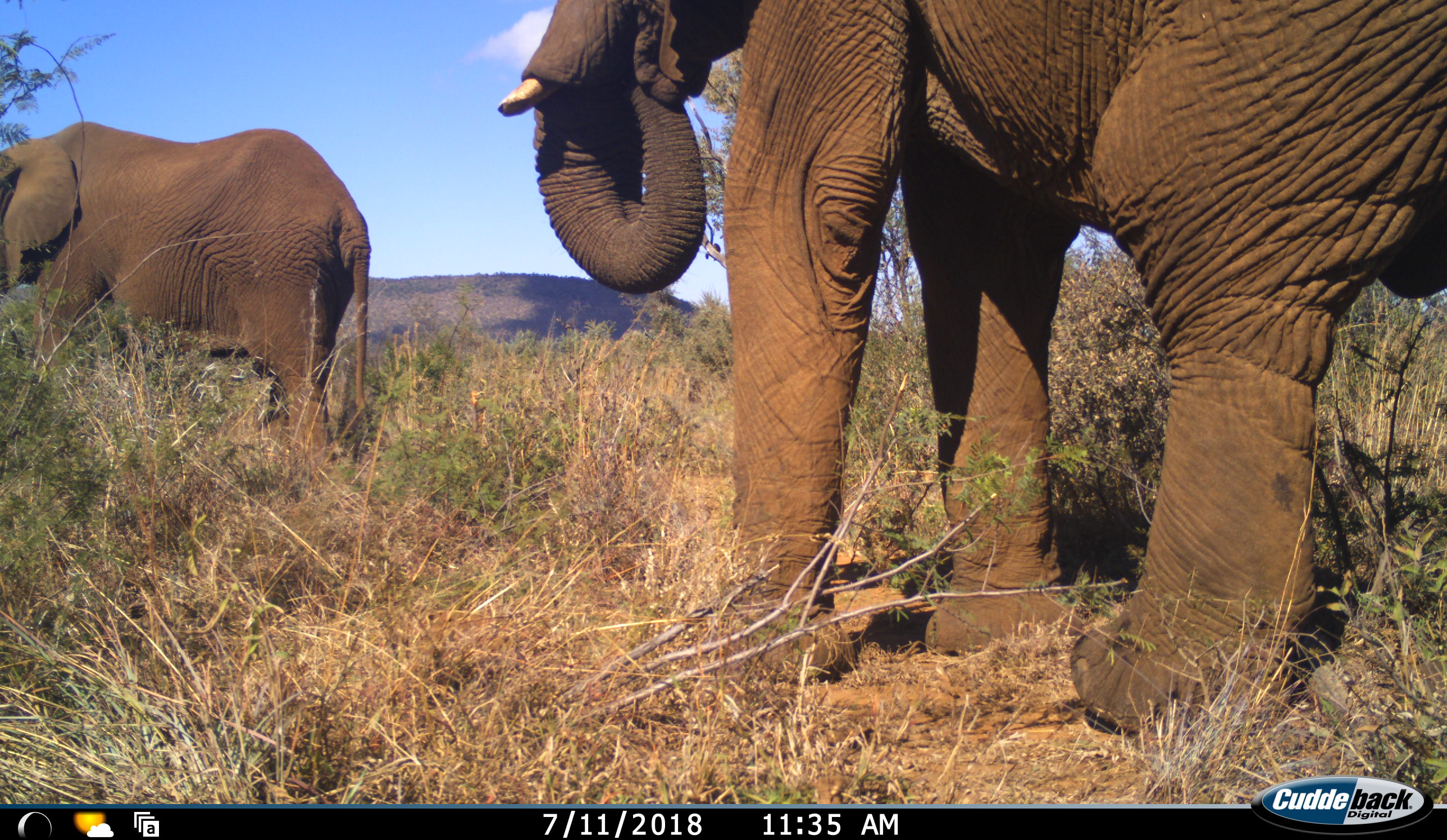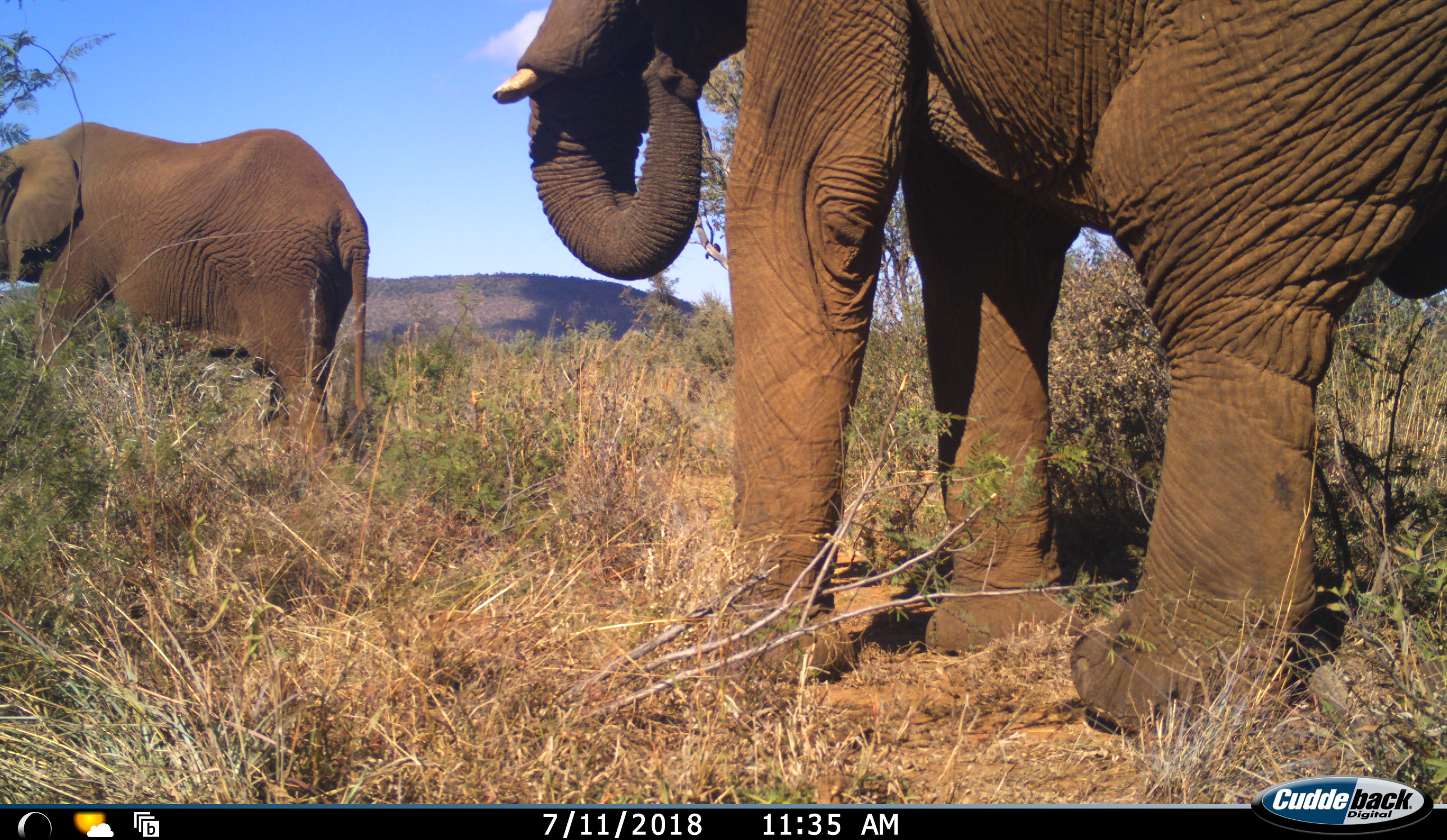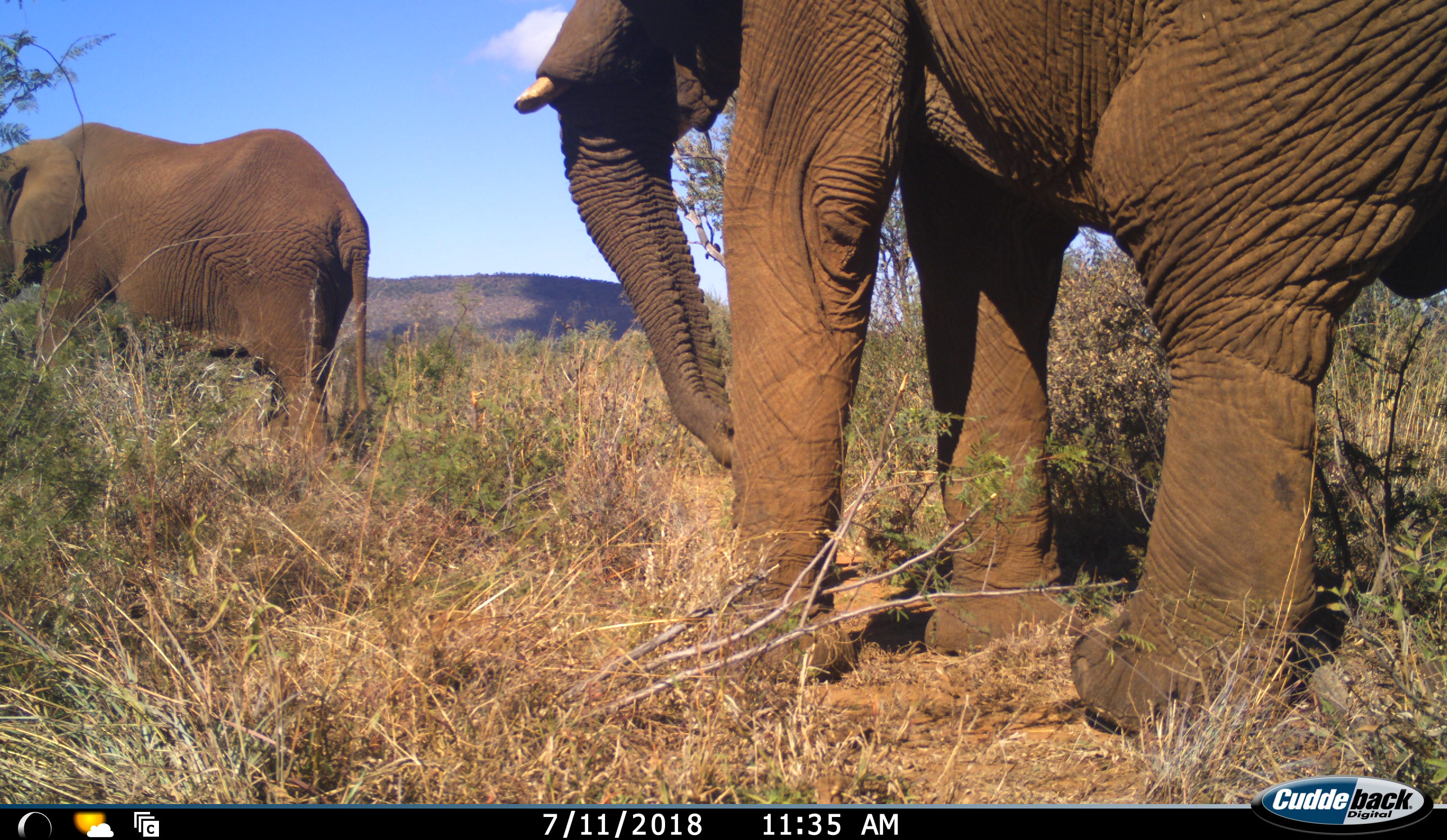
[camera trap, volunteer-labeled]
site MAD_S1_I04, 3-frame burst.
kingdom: Animalia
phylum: Chordata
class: Mammalia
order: Proboscidea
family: Elephantidae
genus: Loxodonta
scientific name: Loxodonta africana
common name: african bush elephant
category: elephant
Elephant (african bush elephant) (Loxodonta africana), count 2. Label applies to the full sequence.